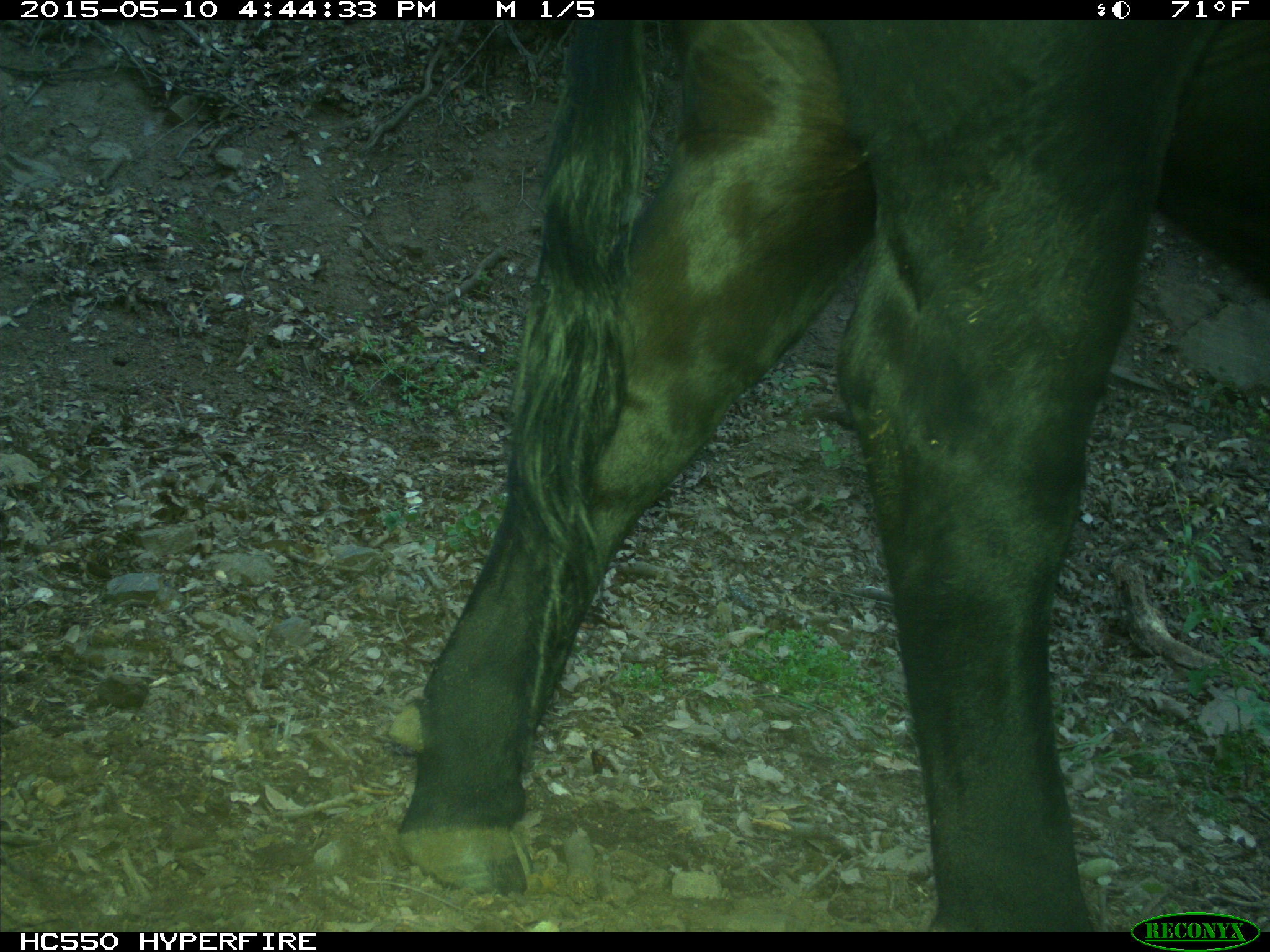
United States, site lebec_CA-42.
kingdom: Animalia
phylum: Chordata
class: Mammalia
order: Artiodactyla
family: Bovidae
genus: Bos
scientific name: Bos taurus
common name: domestic cow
Bos taurus (domestic cow).